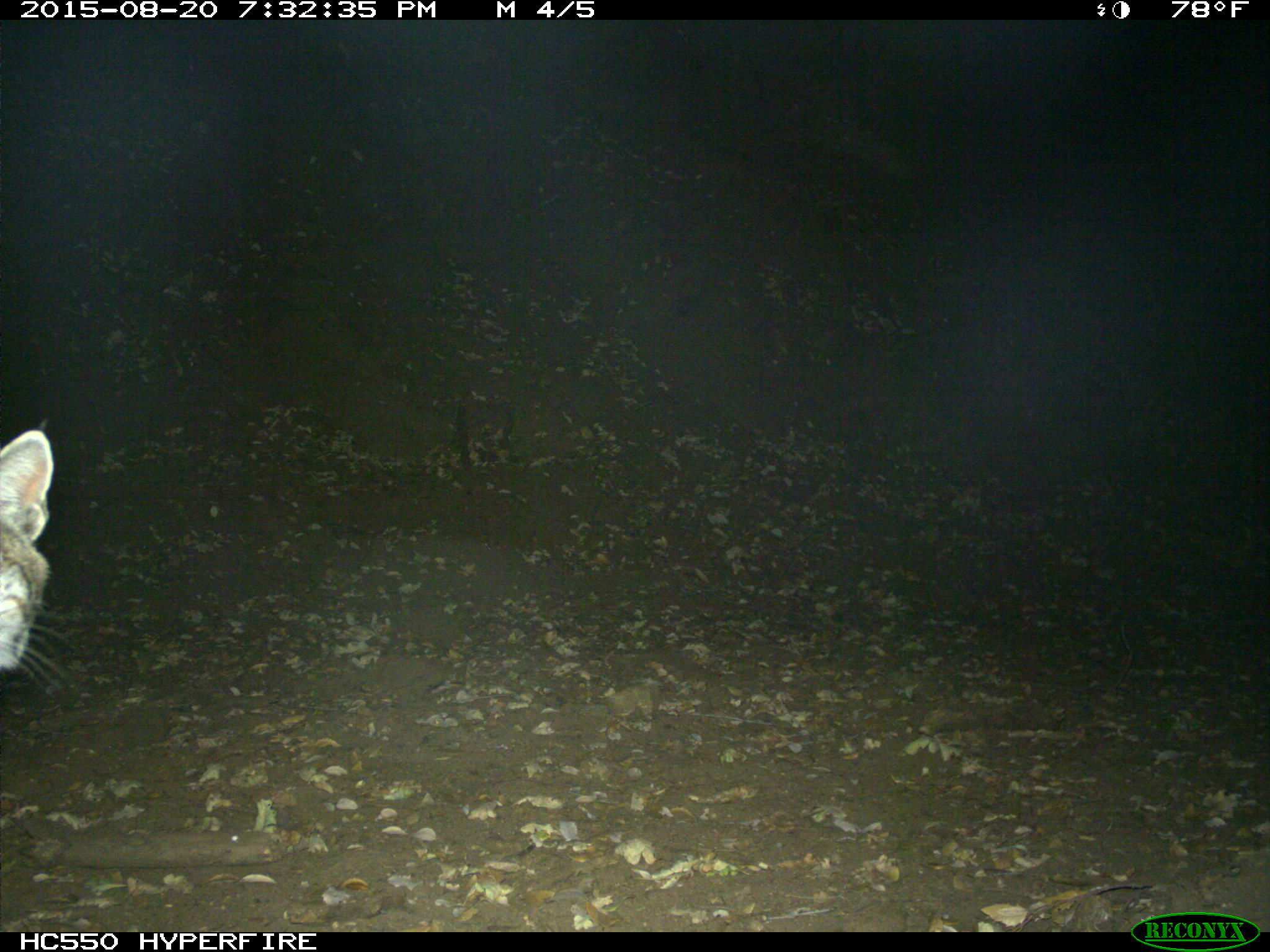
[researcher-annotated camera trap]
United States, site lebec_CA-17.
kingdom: Animalia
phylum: Chordata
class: Mammalia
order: Carnivora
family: Felidae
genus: Lynx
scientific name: Lynx rufus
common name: bobcat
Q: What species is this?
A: Lynx rufus (bobcat).